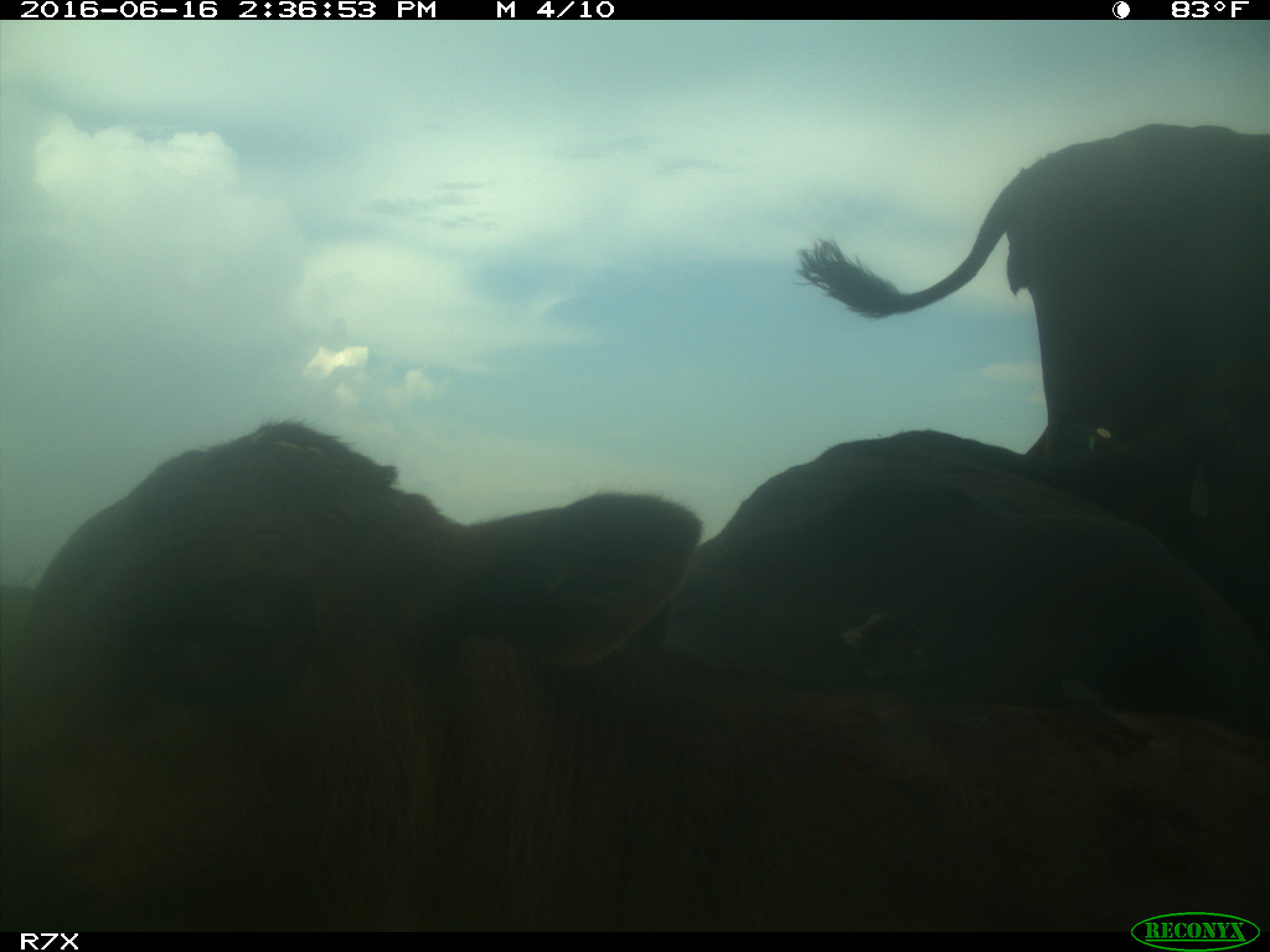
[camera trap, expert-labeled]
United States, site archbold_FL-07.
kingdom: Animalia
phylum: Chordata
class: Mammalia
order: Artiodactyla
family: Bovidae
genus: Bos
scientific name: Bos taurus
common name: domestic cow